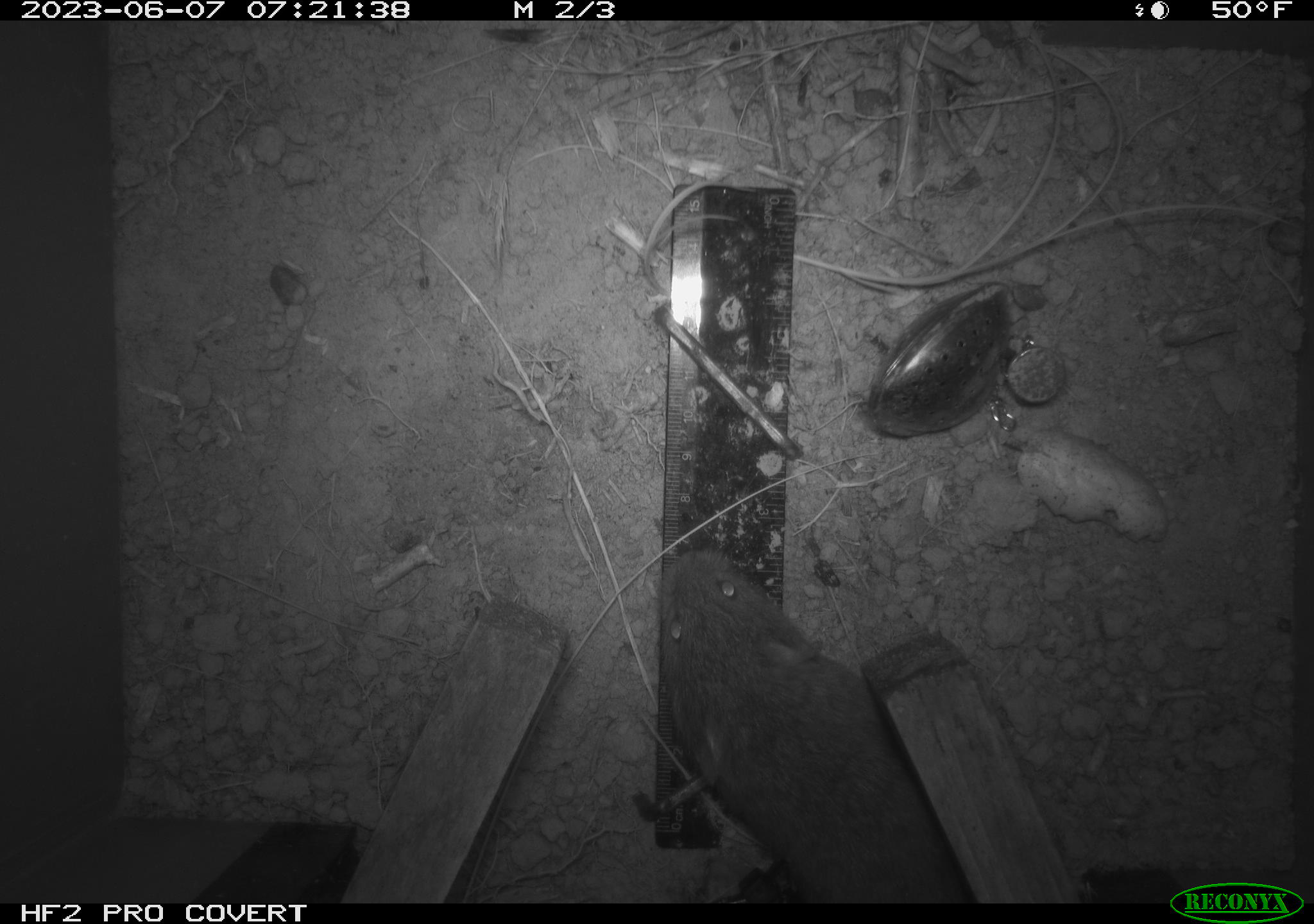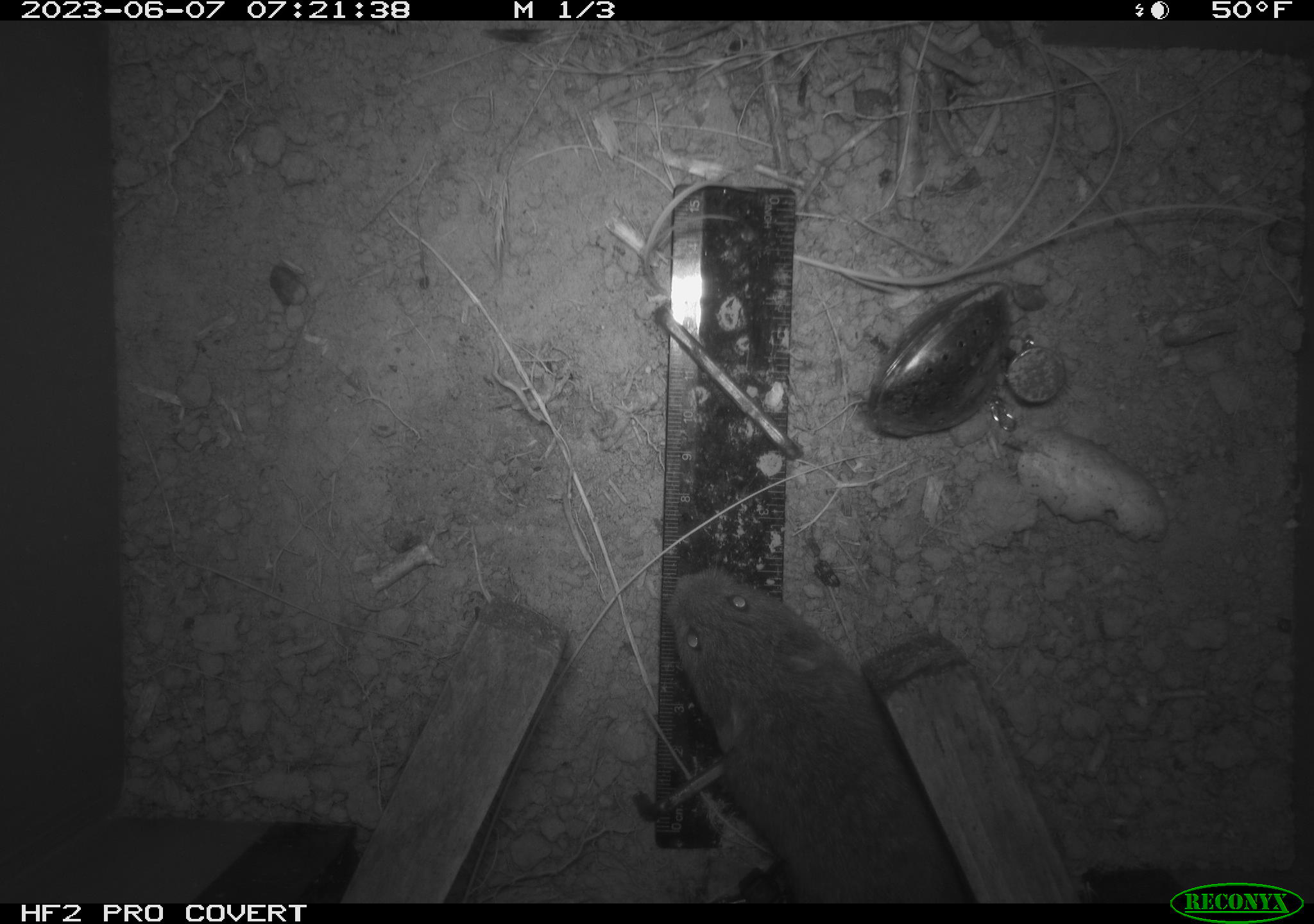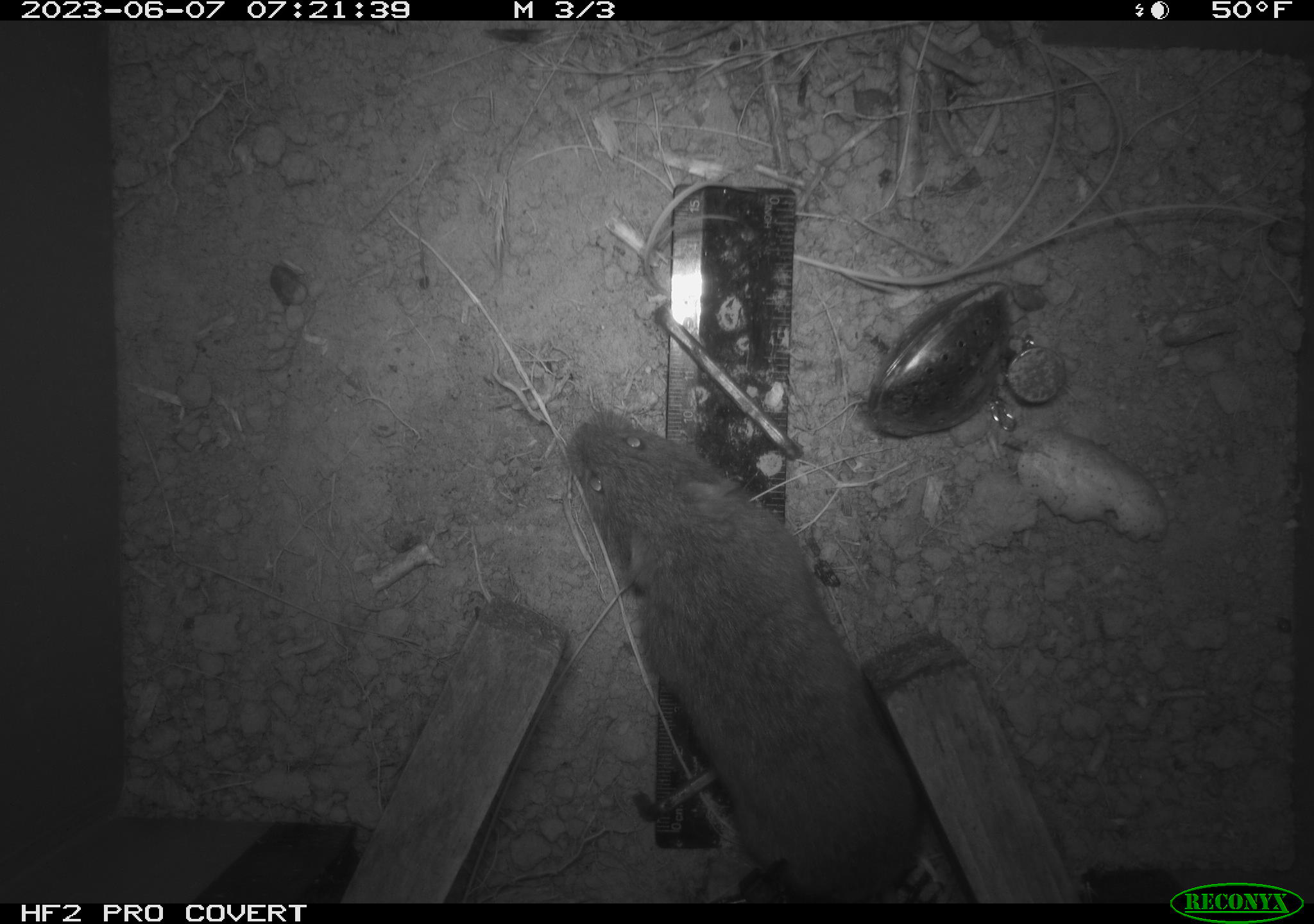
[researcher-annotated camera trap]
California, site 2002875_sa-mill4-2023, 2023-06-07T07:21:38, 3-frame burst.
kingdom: Animalia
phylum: Chordata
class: Mammalia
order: Rodentia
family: Cricetidae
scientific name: Arvicolinae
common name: voles, lemmings, and muskrats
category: arvicolinae subfamily